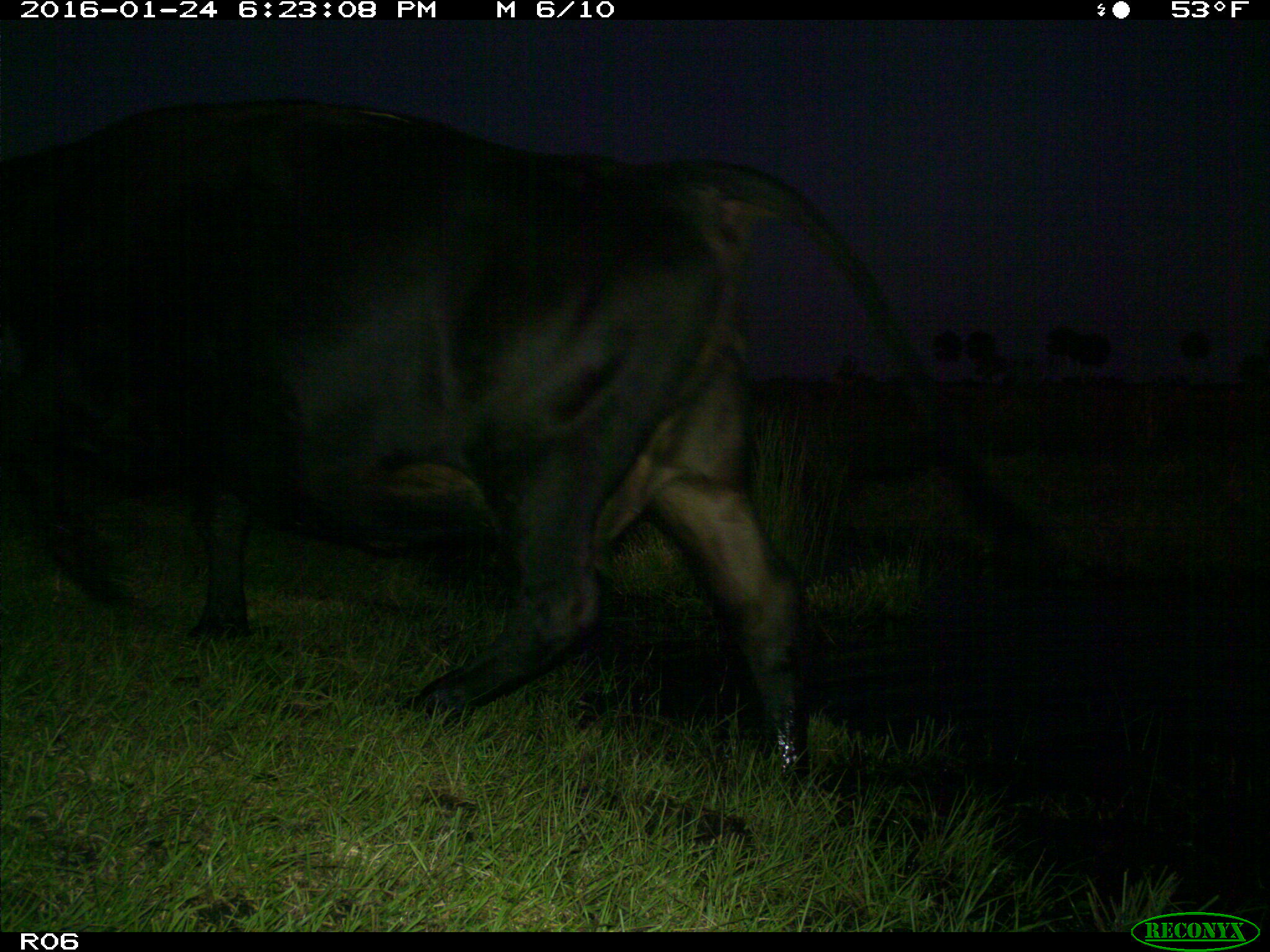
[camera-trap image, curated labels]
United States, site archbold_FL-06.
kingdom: Animalia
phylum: Chordata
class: Mammalia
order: Artiodactyla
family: Bovidae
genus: Bos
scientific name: Bos taurus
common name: domestic cow